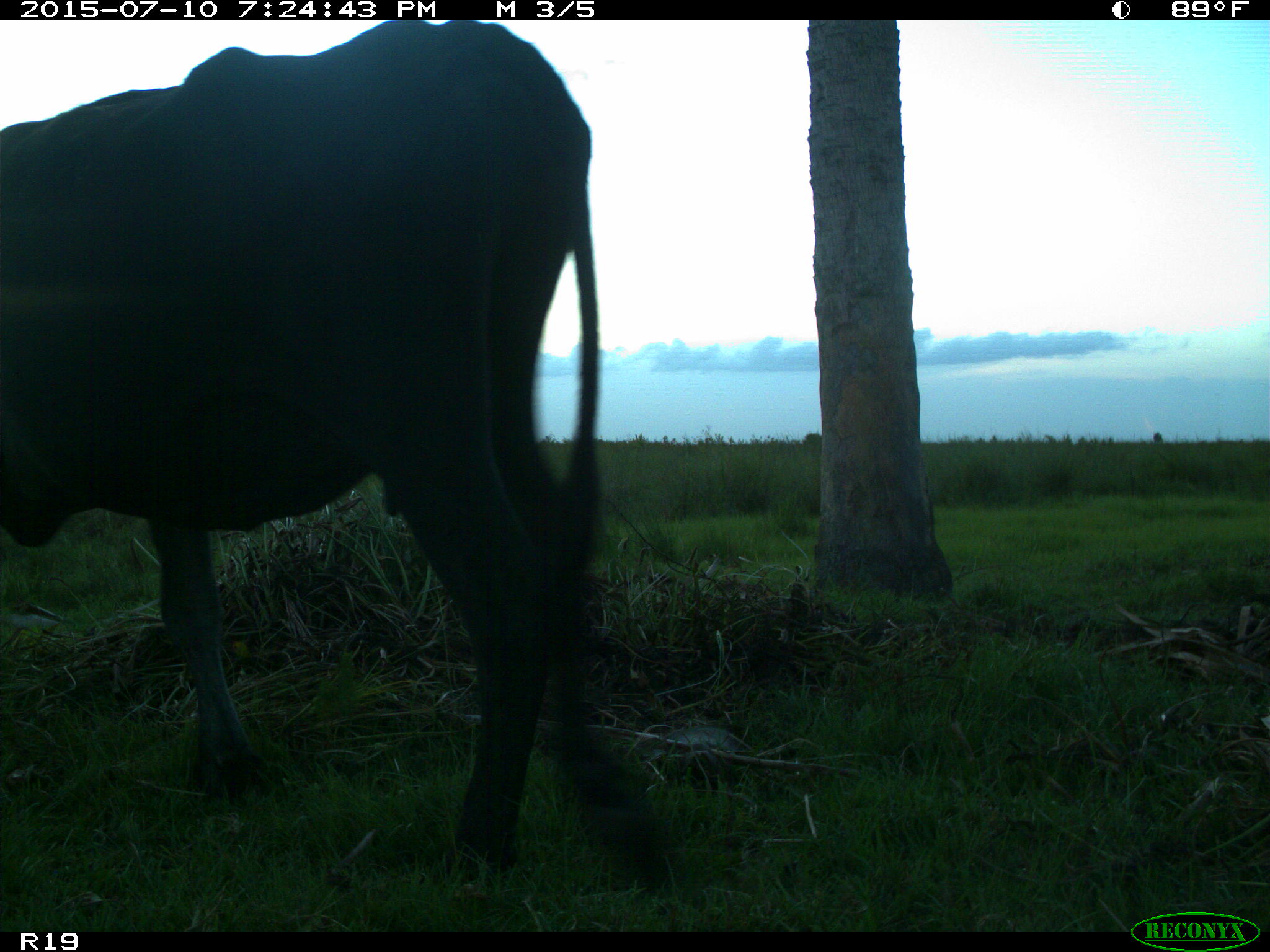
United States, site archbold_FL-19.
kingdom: Animalia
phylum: Chordata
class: Mammalia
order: Artiodactyla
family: Bovidae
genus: Bos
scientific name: Bos taurus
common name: domestic cow